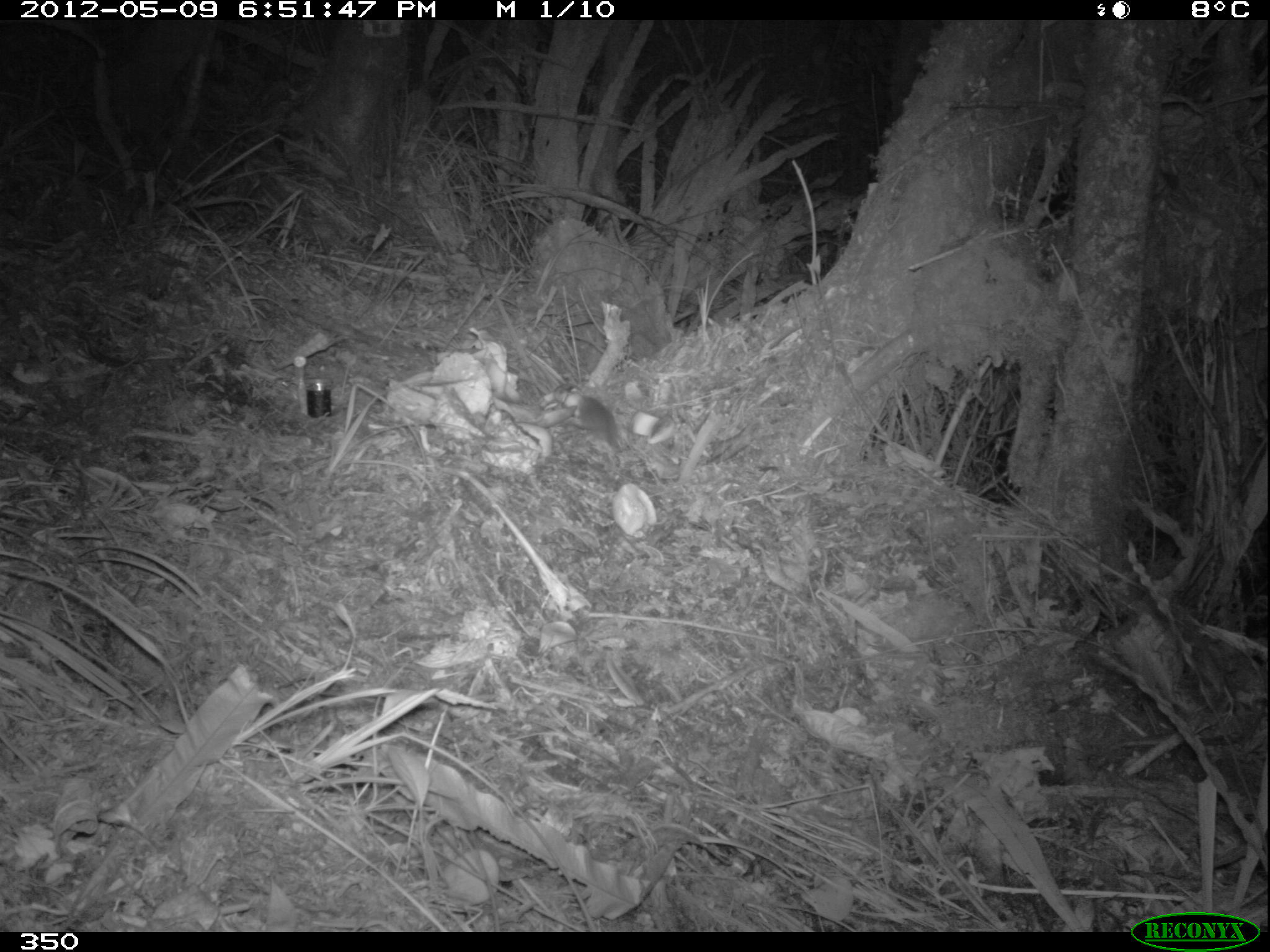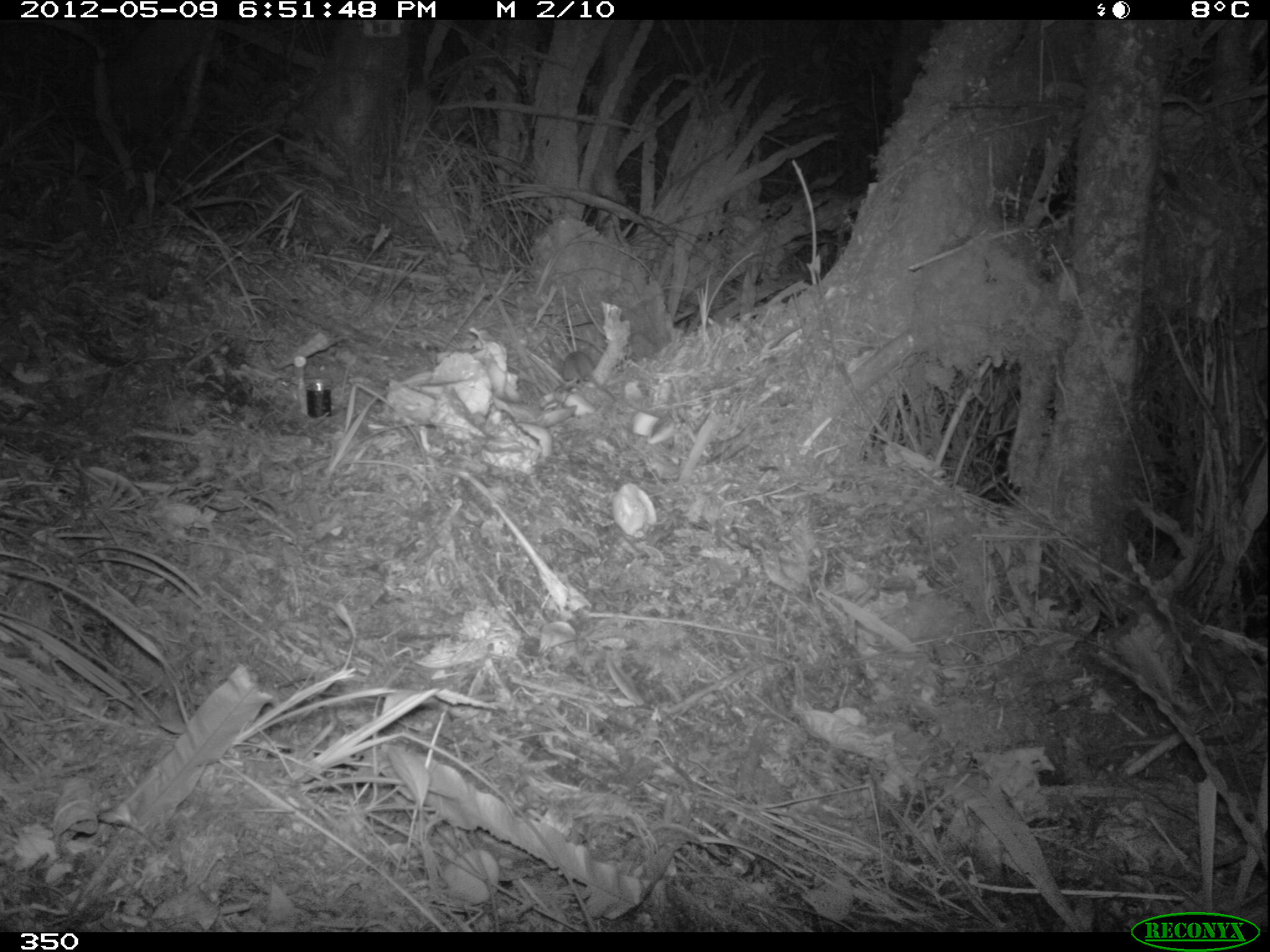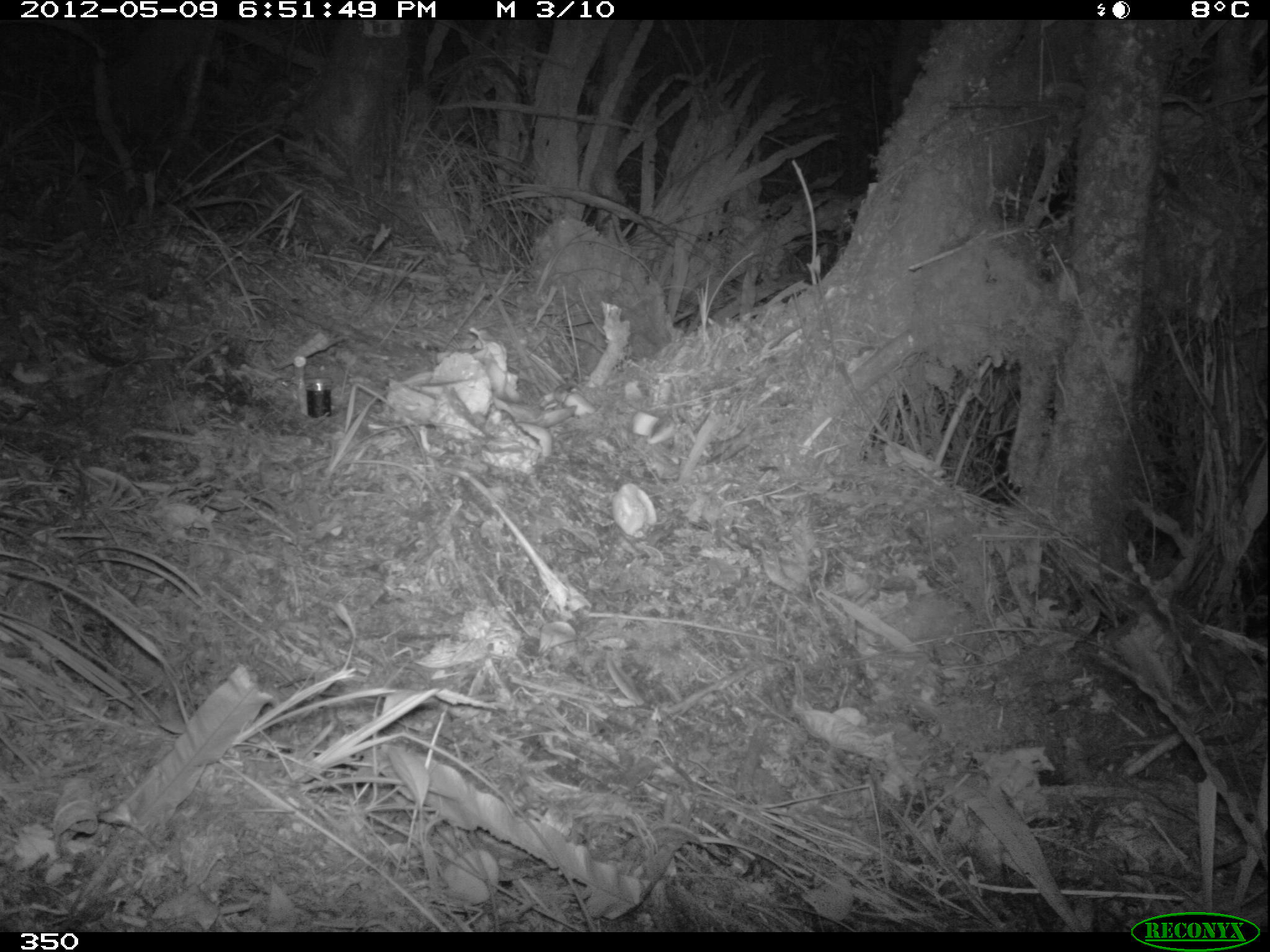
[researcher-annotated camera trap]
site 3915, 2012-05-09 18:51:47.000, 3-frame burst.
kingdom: Animalia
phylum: Chordata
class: Mammalia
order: Rodentia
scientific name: Rodentia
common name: rodents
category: unknown rodent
Unknown rodent (rodents) (Rodentia).